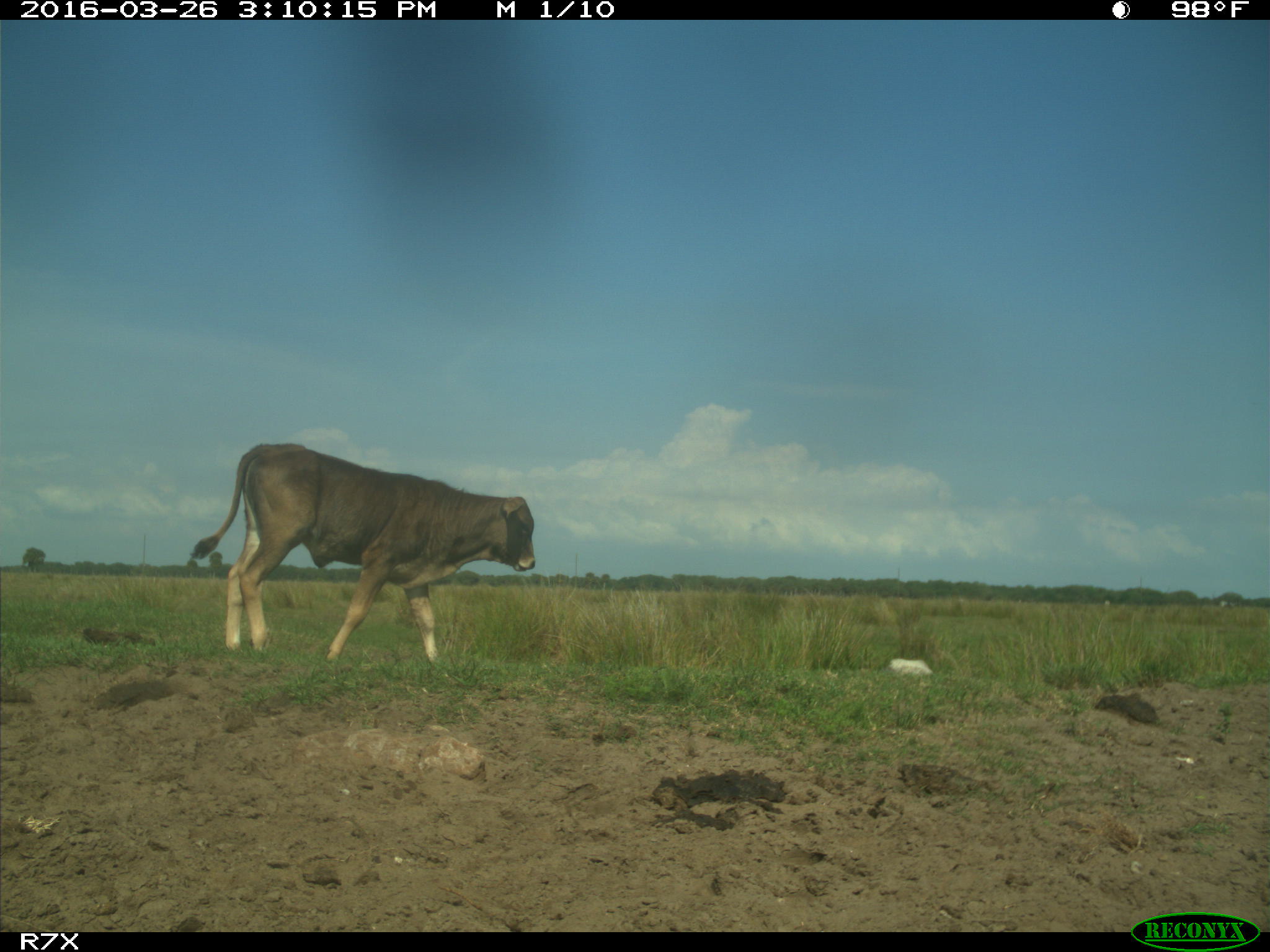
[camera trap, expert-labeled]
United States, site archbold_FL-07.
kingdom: Animalia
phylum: Chordata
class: Mammalia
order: Artiodactyla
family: Bovidae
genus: Bos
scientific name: Bos taurus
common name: domestic cow